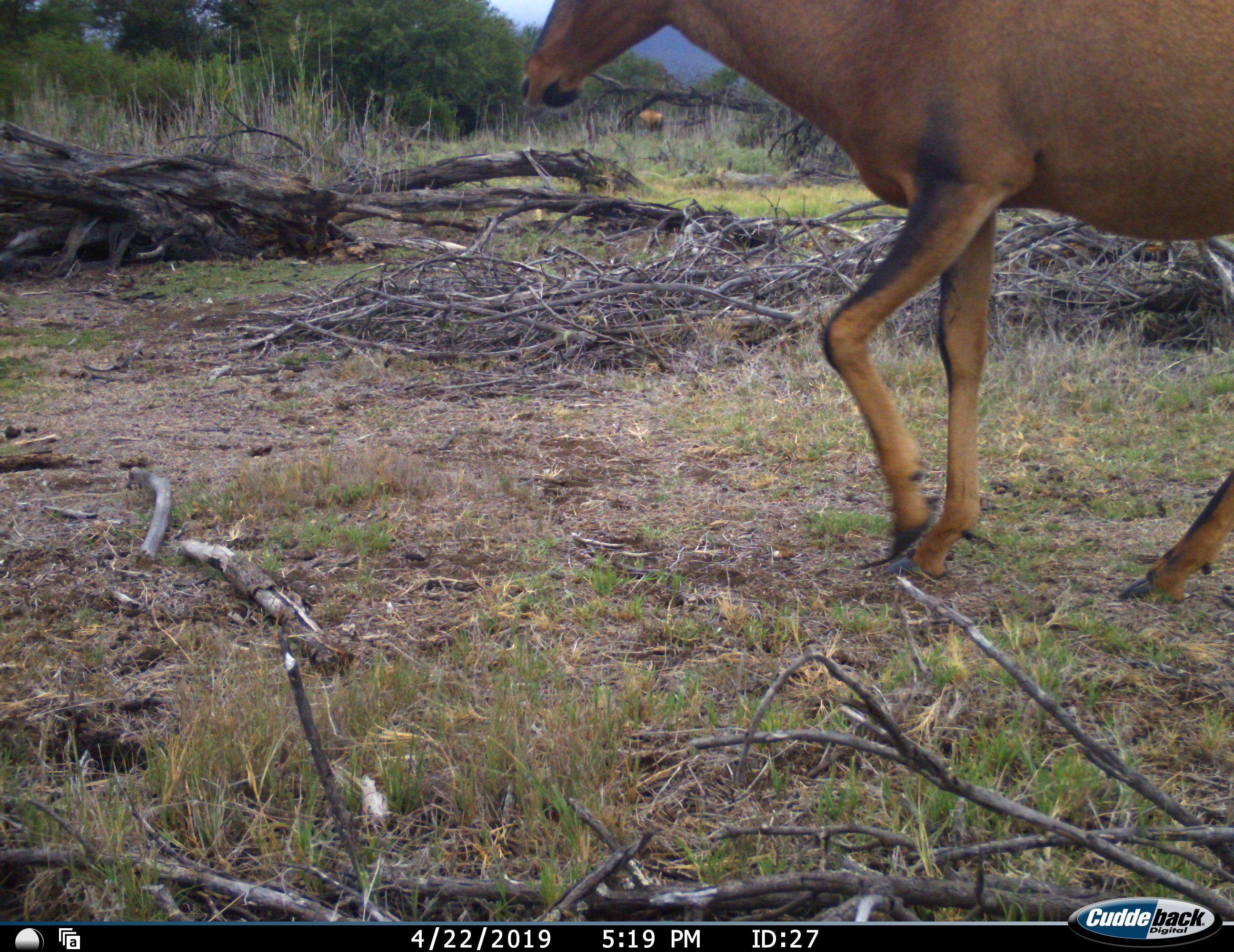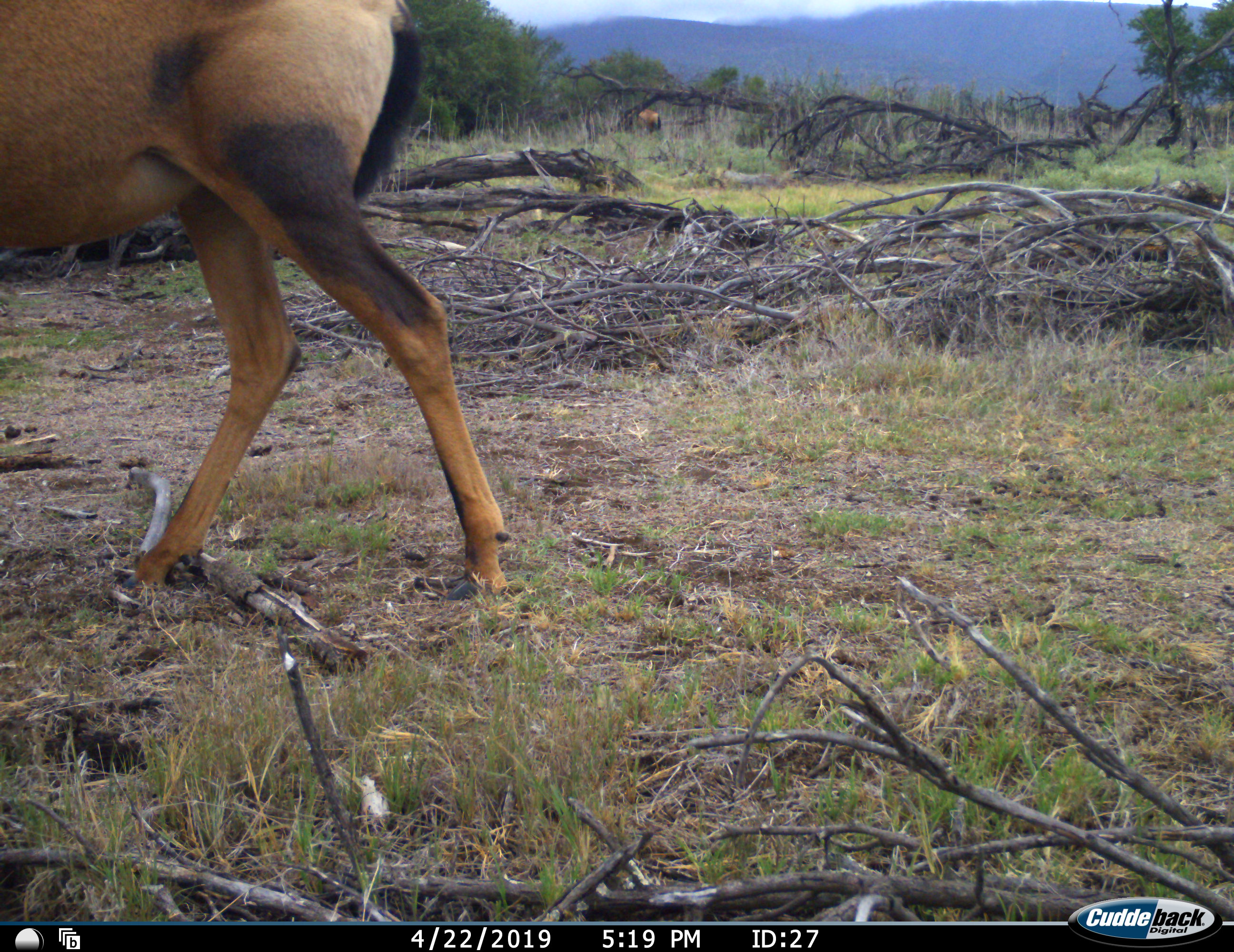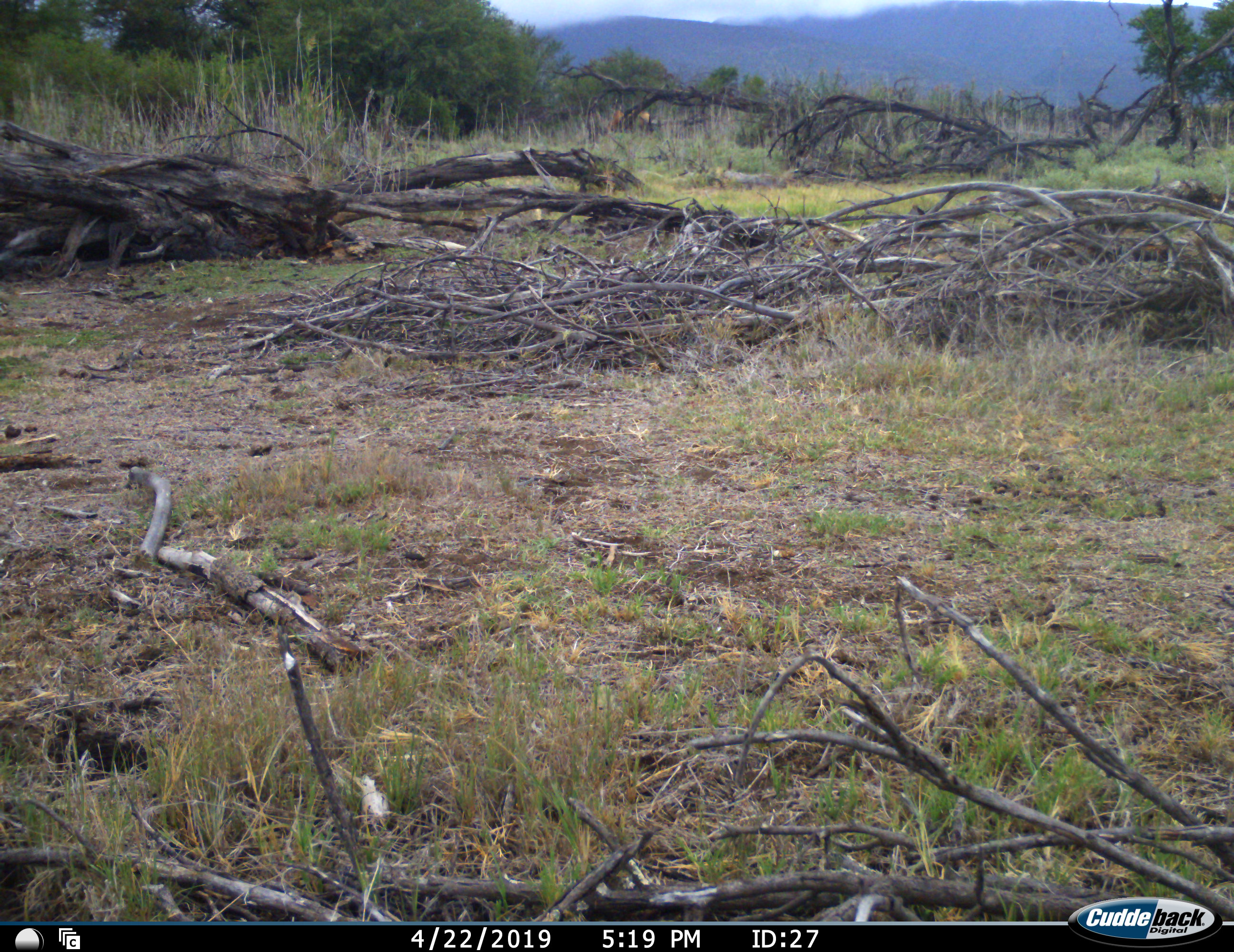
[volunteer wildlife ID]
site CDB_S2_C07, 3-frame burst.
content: unidentified animal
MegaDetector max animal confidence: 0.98